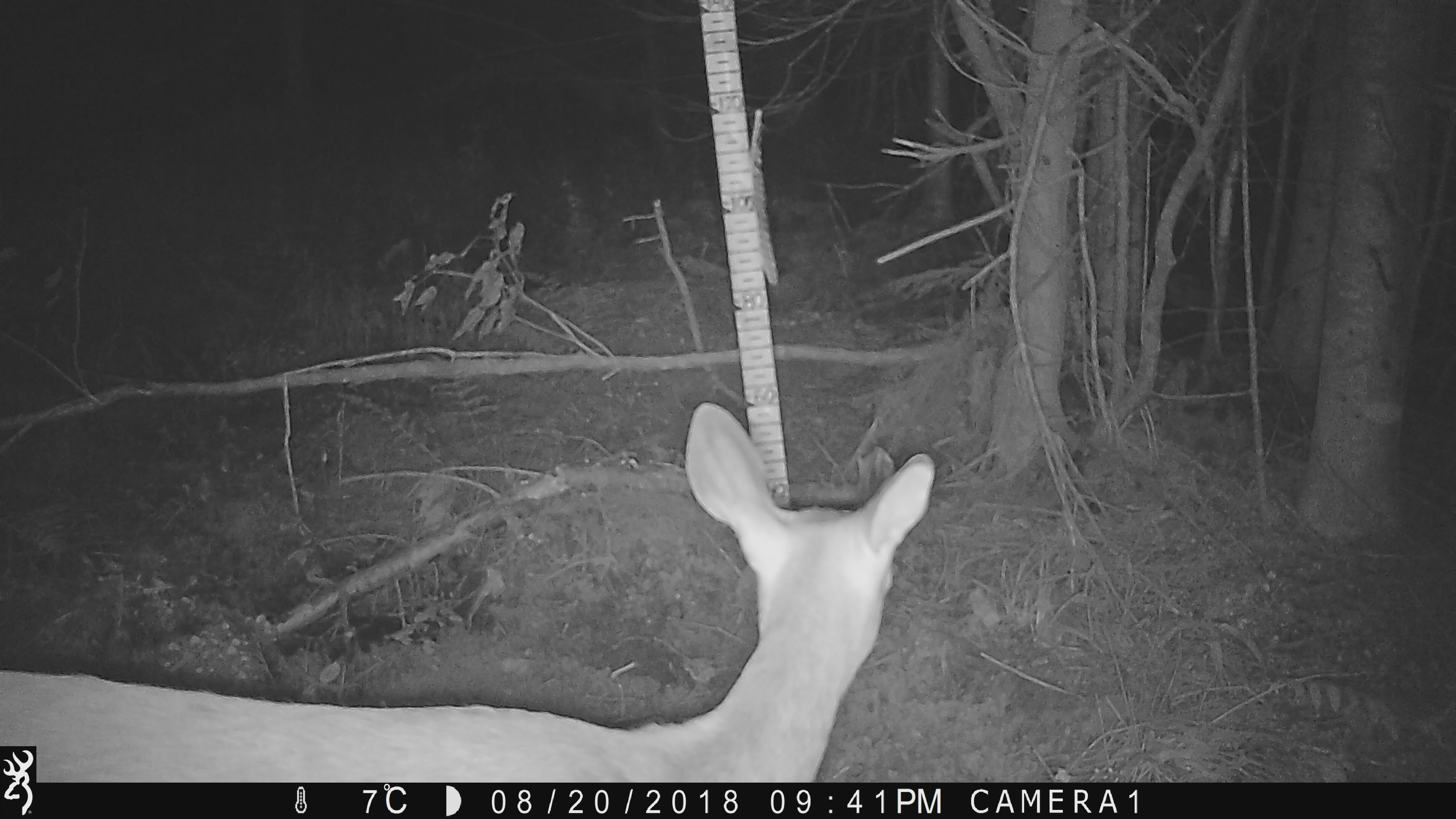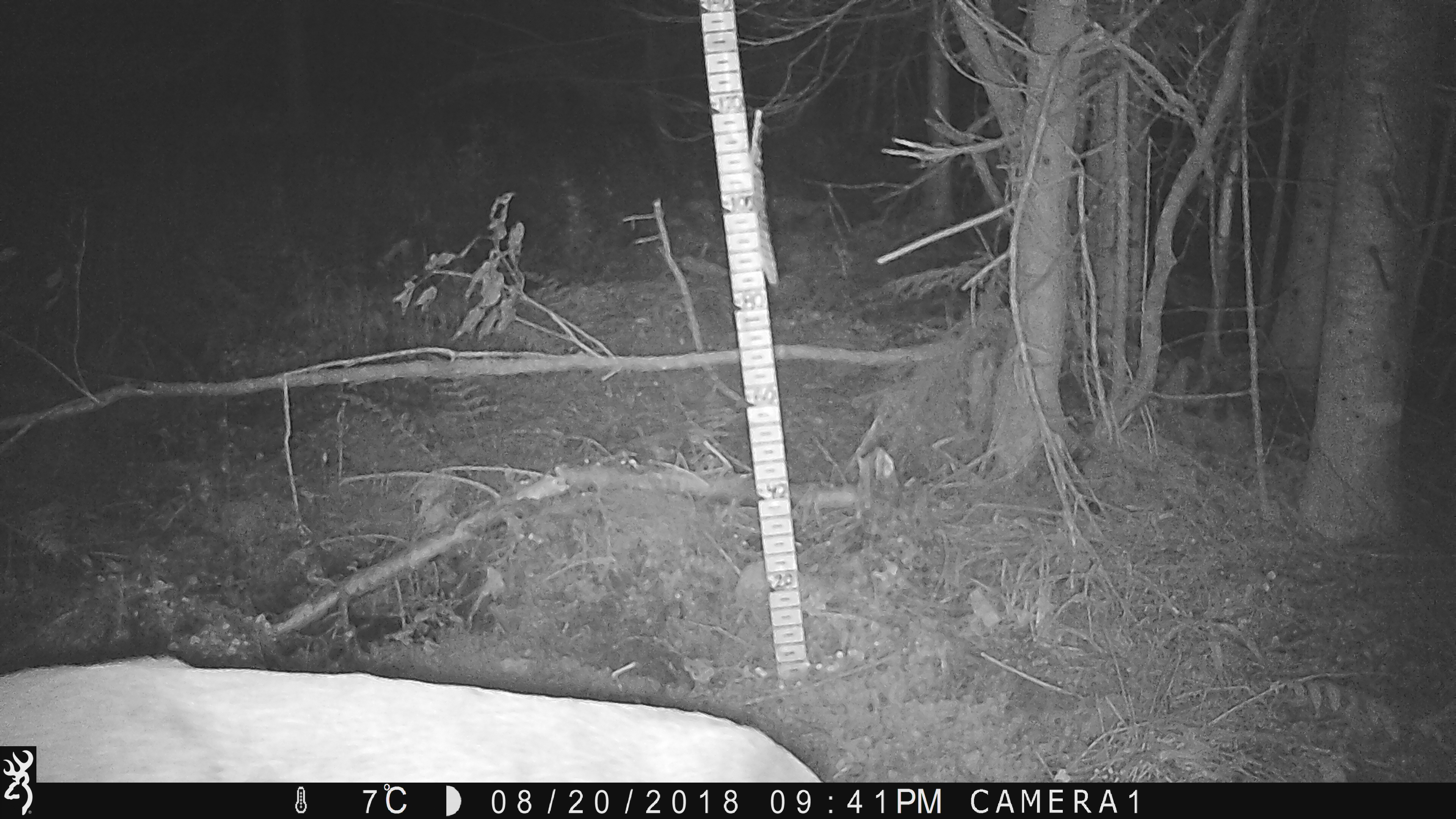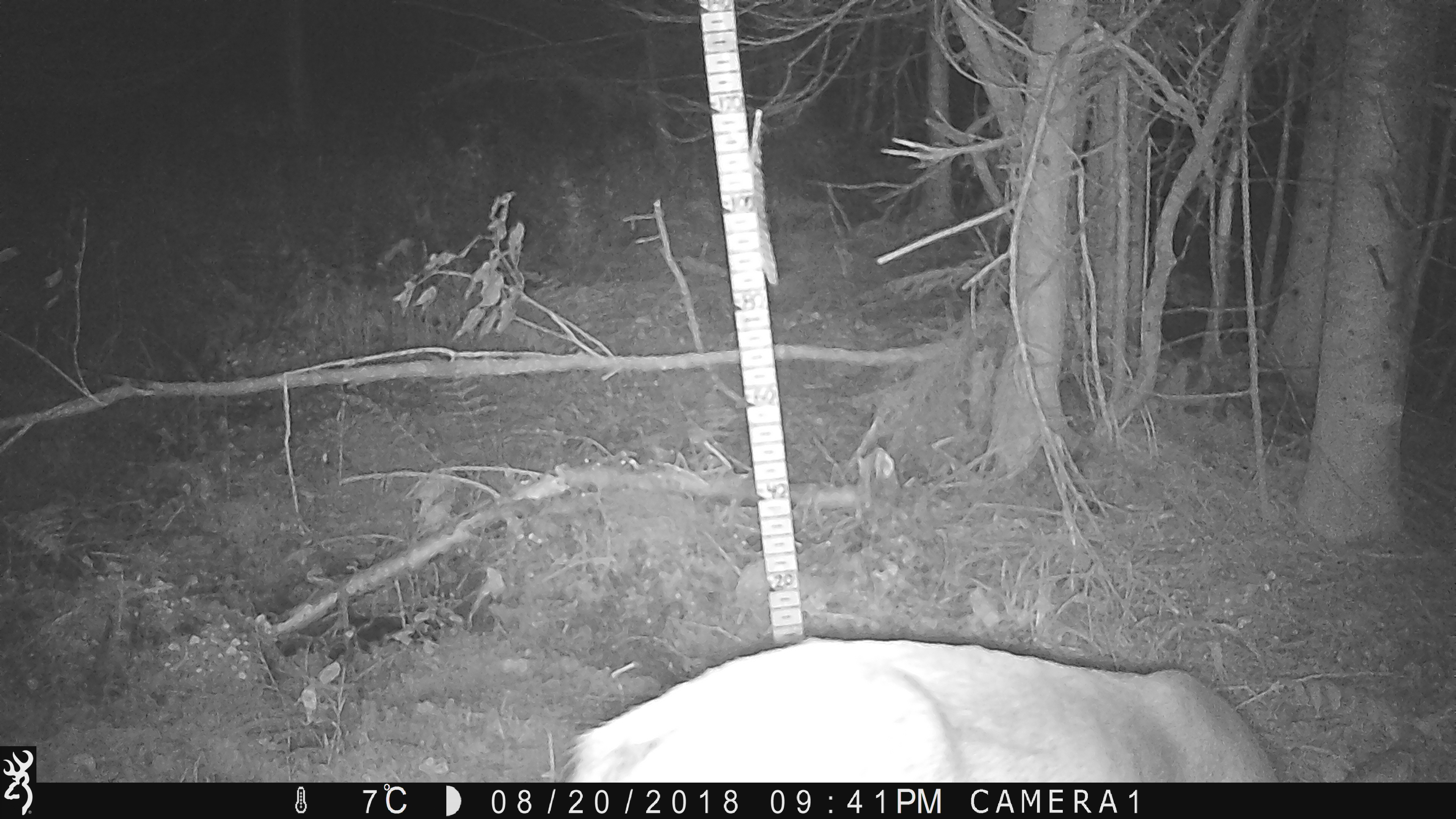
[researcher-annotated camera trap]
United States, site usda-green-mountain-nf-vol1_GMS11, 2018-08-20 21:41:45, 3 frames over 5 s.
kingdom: Animalia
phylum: Chordata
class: Mammalia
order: Artiodactyla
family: Cervidae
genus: Odocoileus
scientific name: Odocoileus virginianus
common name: white-tailed deer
White-tailed deer (Odocoileus virginianus).